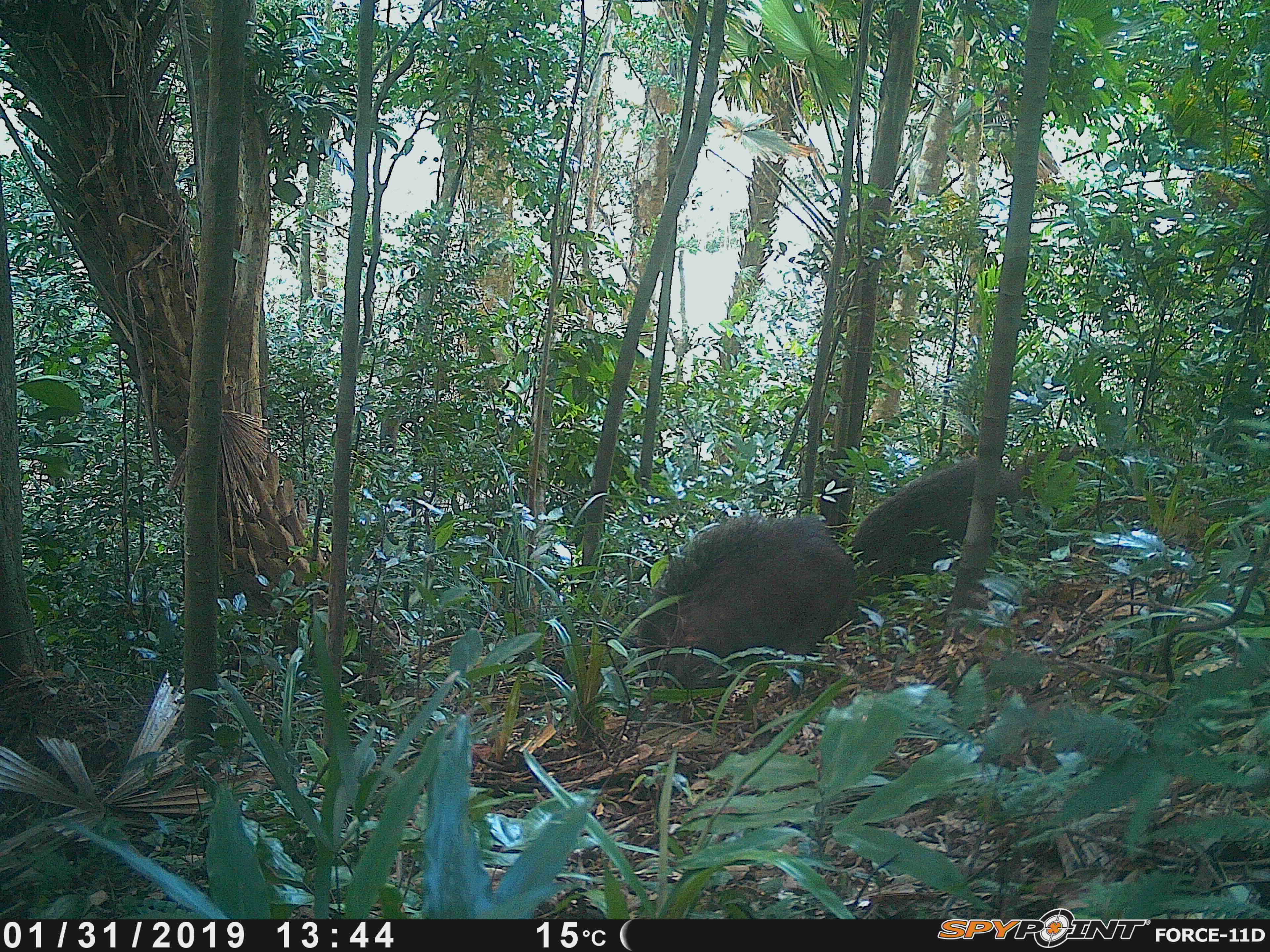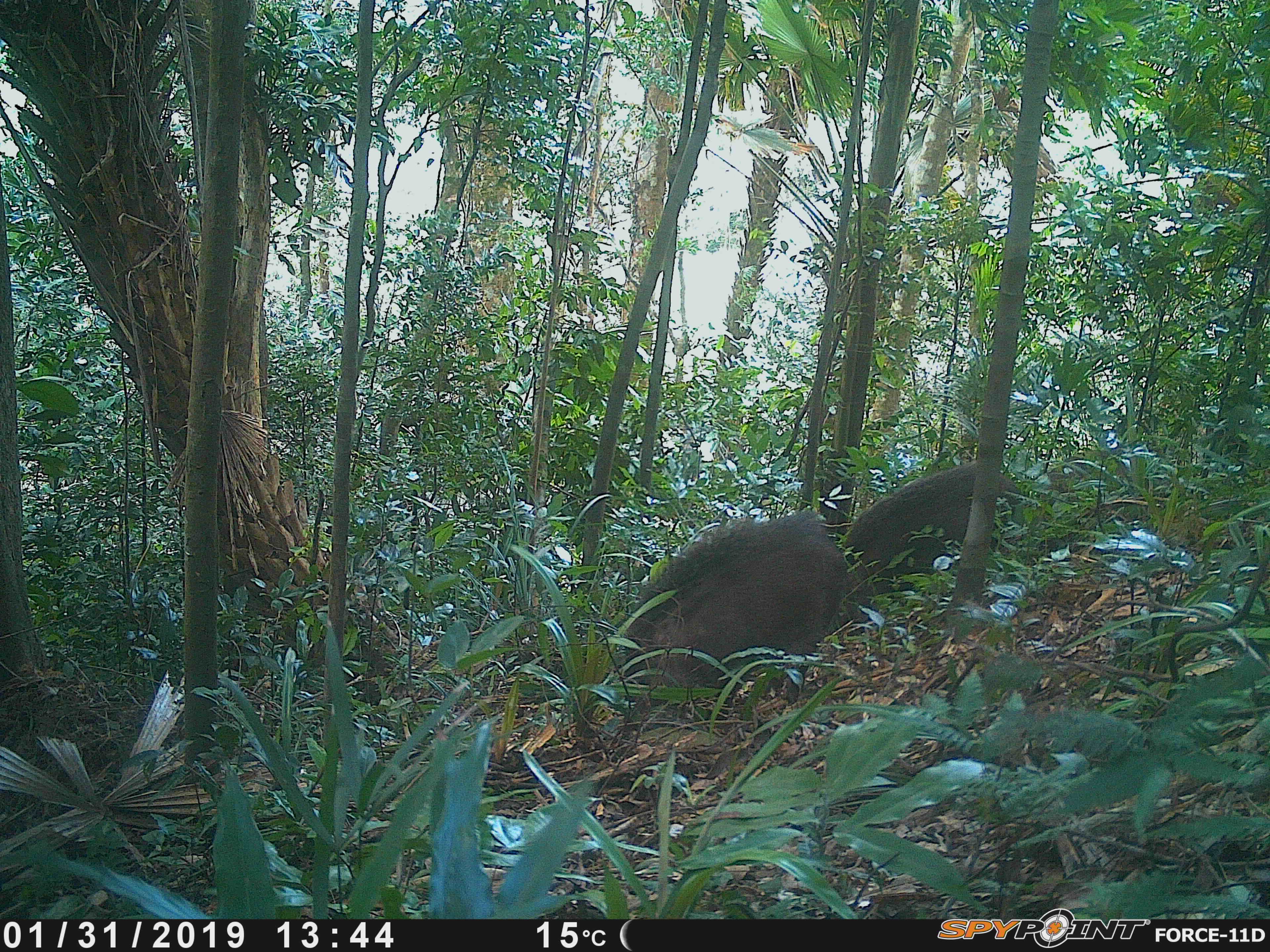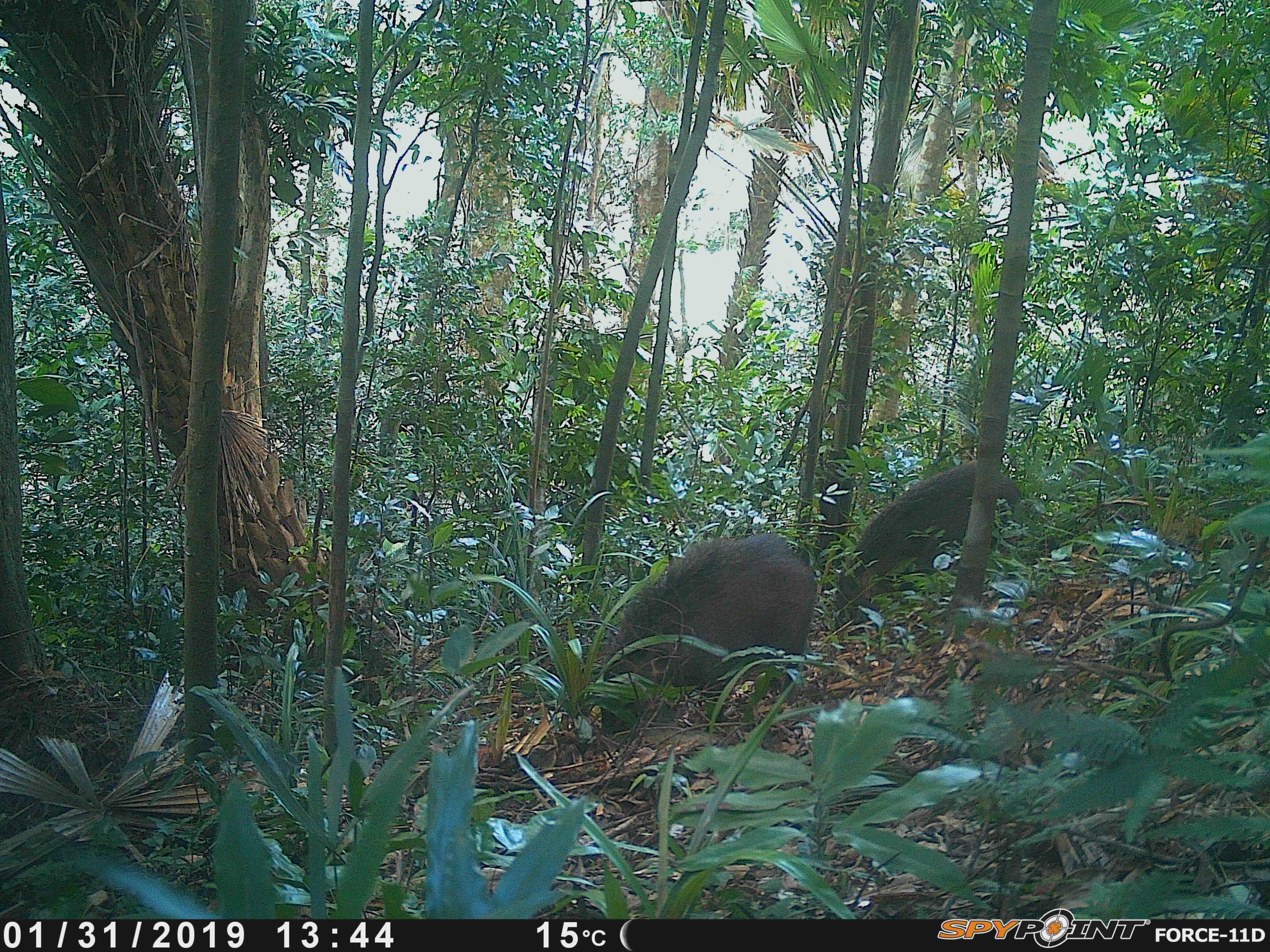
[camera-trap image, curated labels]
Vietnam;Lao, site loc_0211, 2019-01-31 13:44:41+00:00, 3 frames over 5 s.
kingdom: Animalia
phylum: Chordata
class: Mammalia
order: Artiodactyla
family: Suidae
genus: Sus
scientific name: Sus scrofa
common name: eurasian wild pig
Eurasian wild pig (Sus scrofa). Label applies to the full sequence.